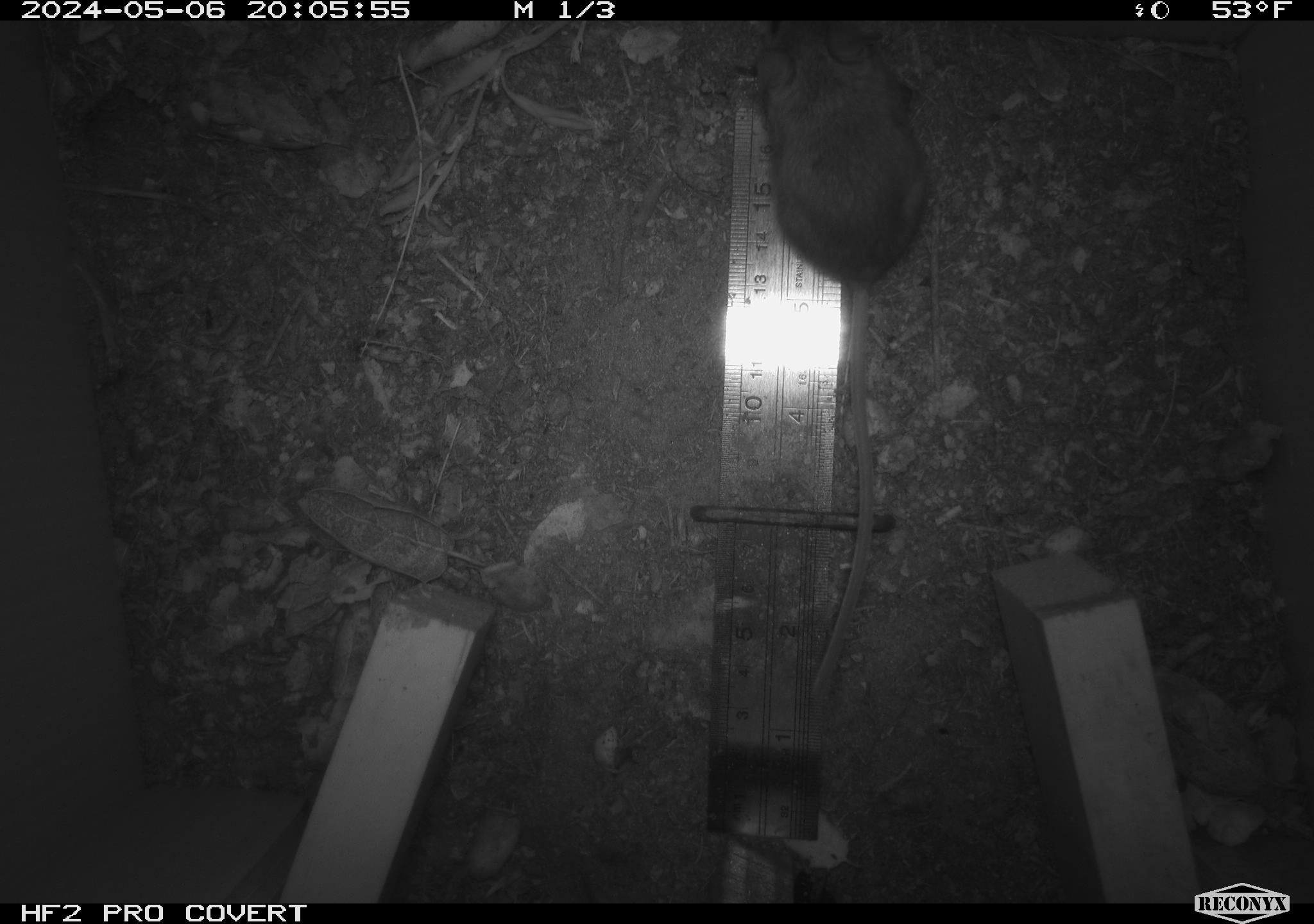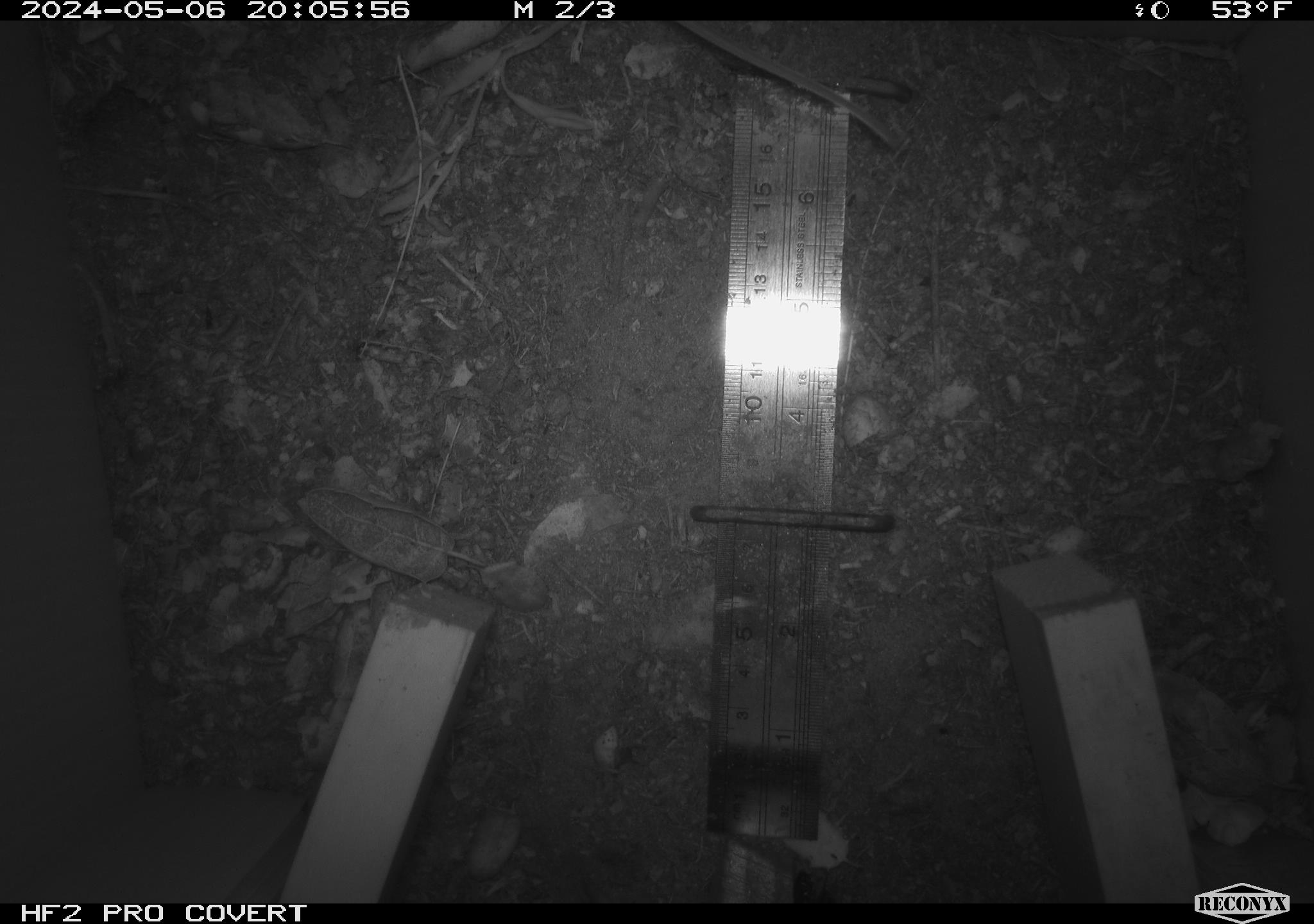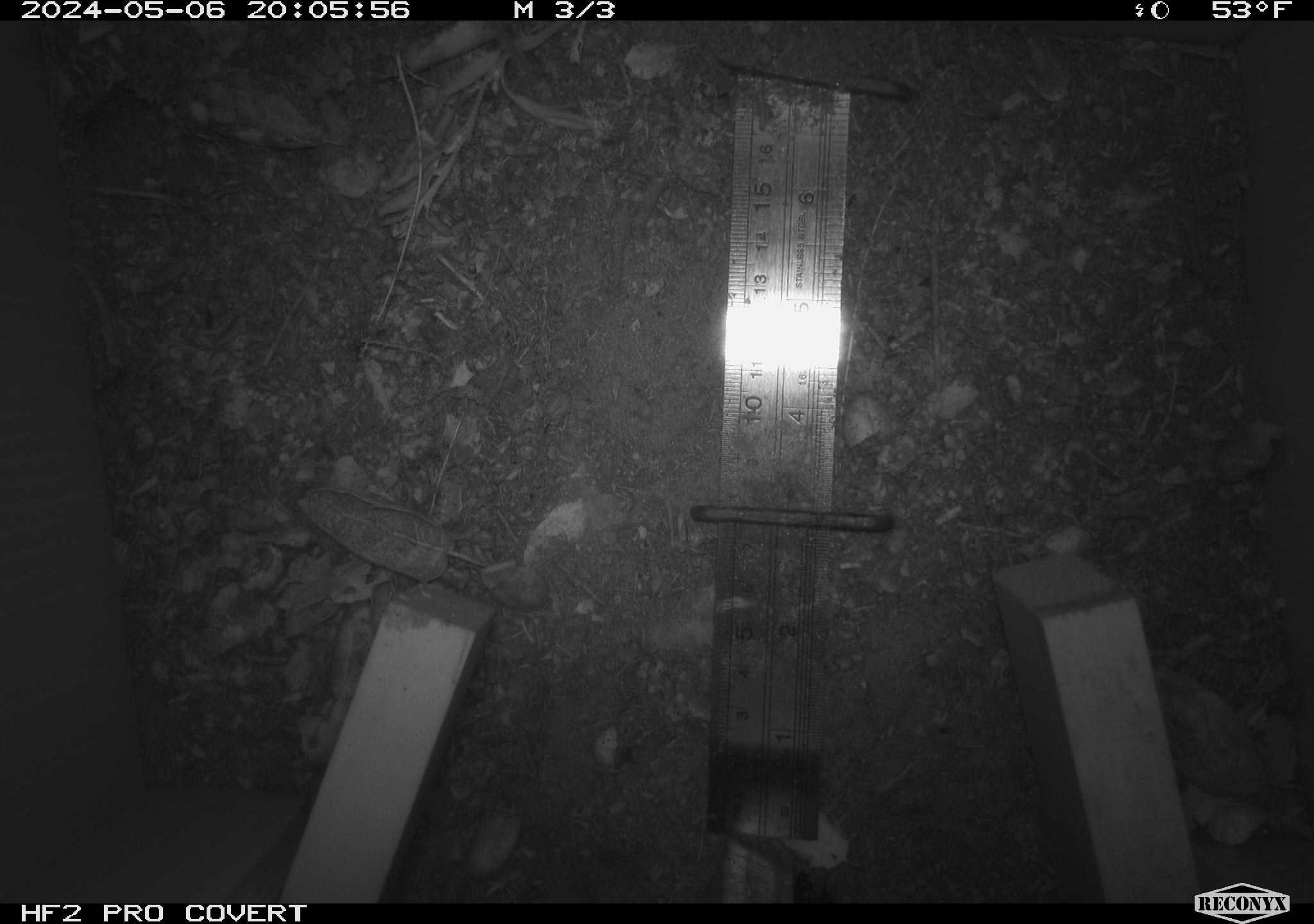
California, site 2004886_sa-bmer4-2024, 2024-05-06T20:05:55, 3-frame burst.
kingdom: Animalia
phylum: Chordata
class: Mammalia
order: Rodentia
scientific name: Rodentia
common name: mouse species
Mouse species (Rodentia).